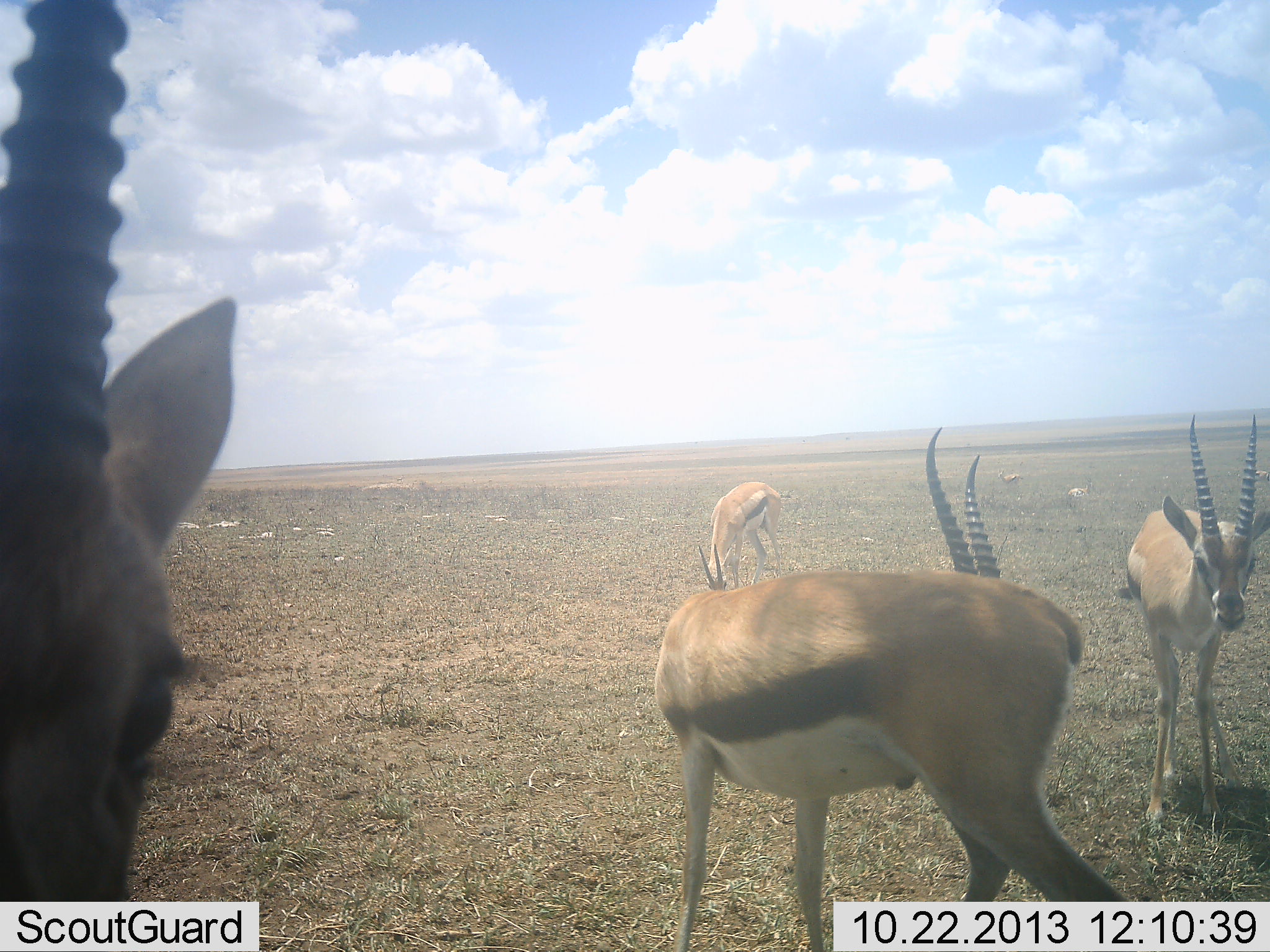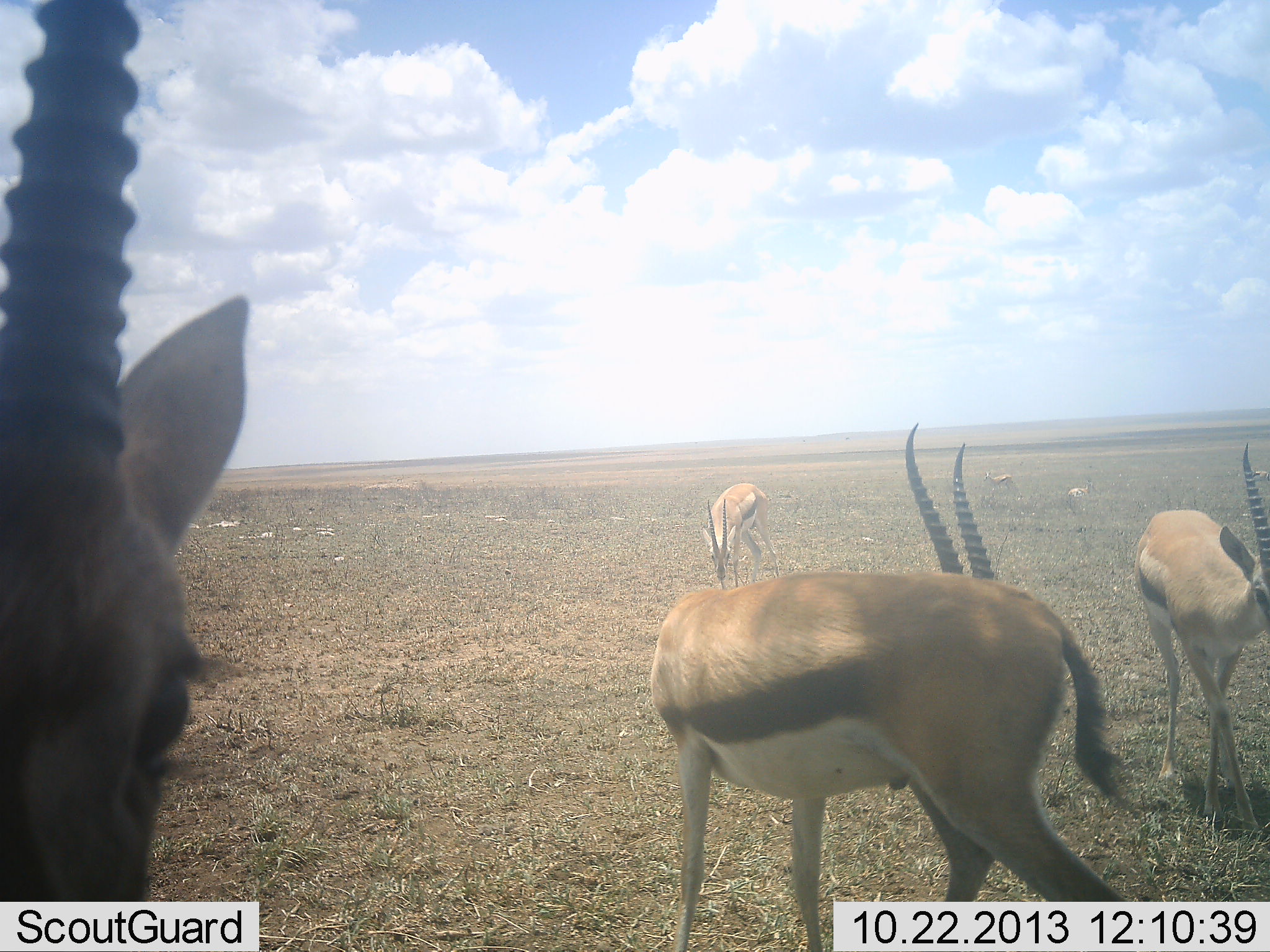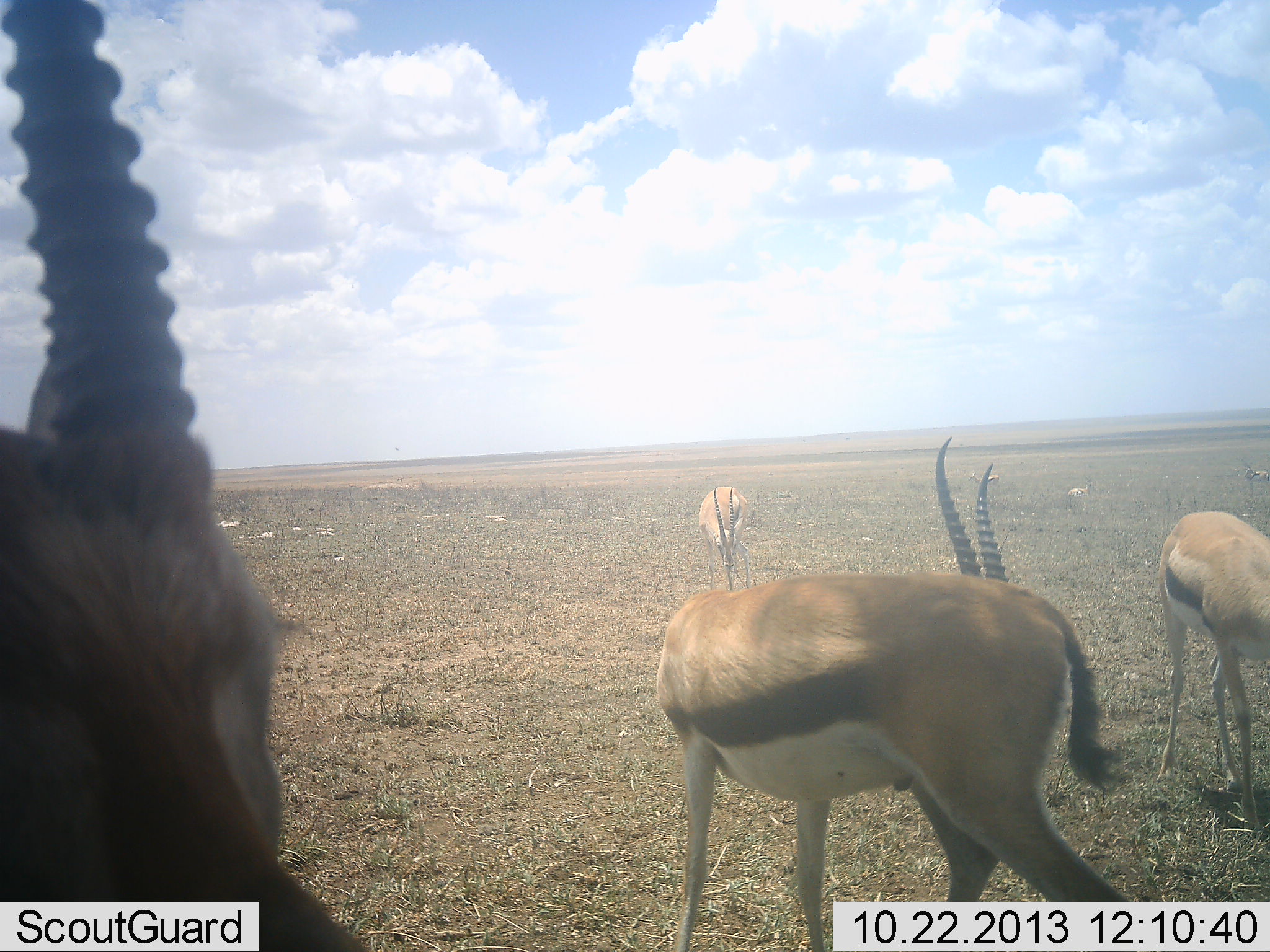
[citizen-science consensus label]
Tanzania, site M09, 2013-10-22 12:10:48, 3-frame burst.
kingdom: Animalia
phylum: Chordata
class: Mammalia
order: Artiodactyla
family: Bovidae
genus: Eudorcas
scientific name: Eudorcas thomsonii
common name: thomson's gazelle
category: gazellethomsons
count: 5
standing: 91%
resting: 14%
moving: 23%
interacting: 5%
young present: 0%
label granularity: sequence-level